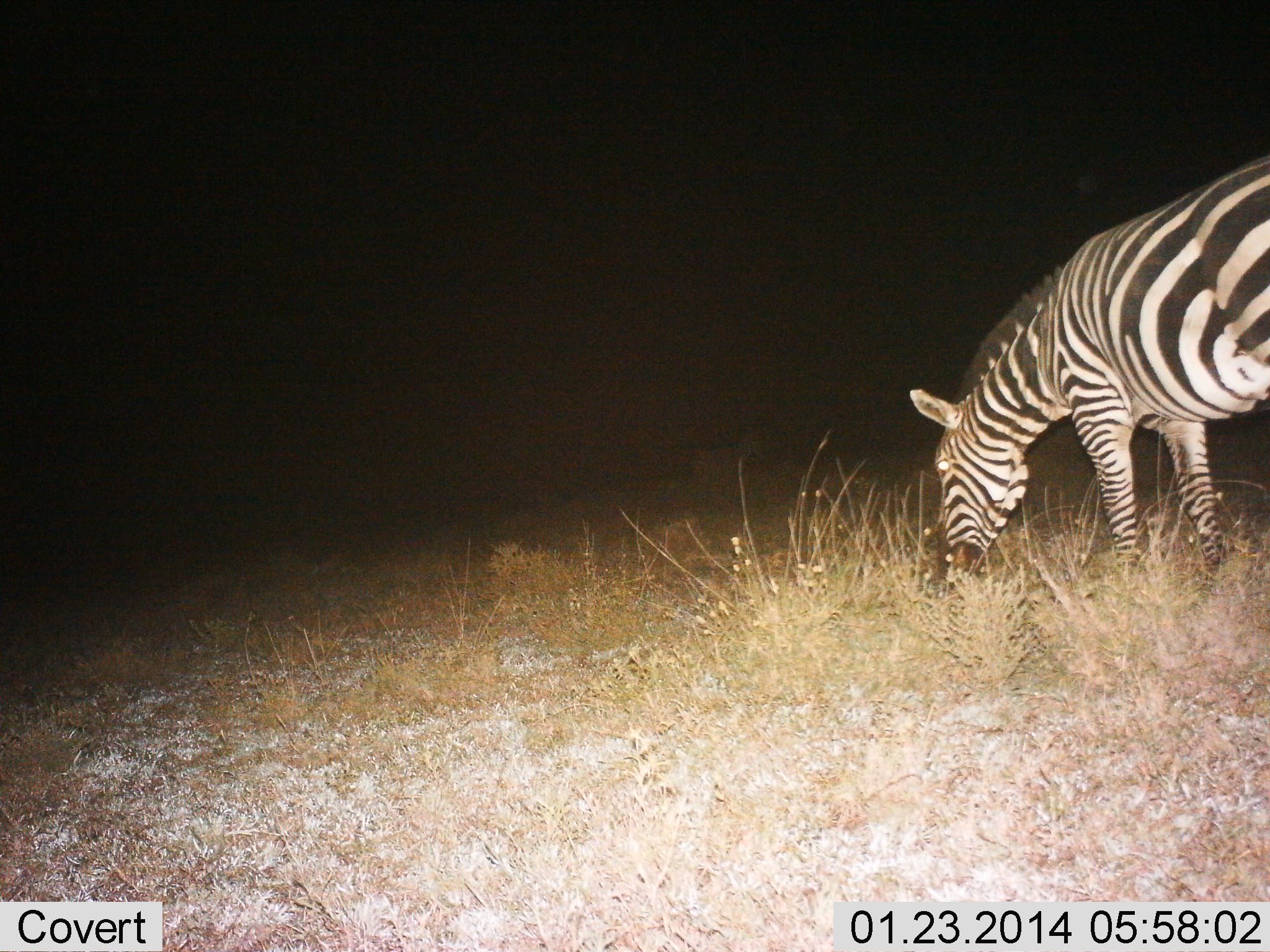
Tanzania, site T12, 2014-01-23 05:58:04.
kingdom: Animalia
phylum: Chordata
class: Mammalia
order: Perissodactyla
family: Equidae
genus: Equus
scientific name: Equus quagga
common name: plains zebra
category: zebra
Zebra (plains zebra) (Equus quagga), count 1. Behavior (volunteer vote fractions): standing 0%, resting 0%, moving 0%, interacting 0%. Young present (vote fraction): 0%. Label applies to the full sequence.